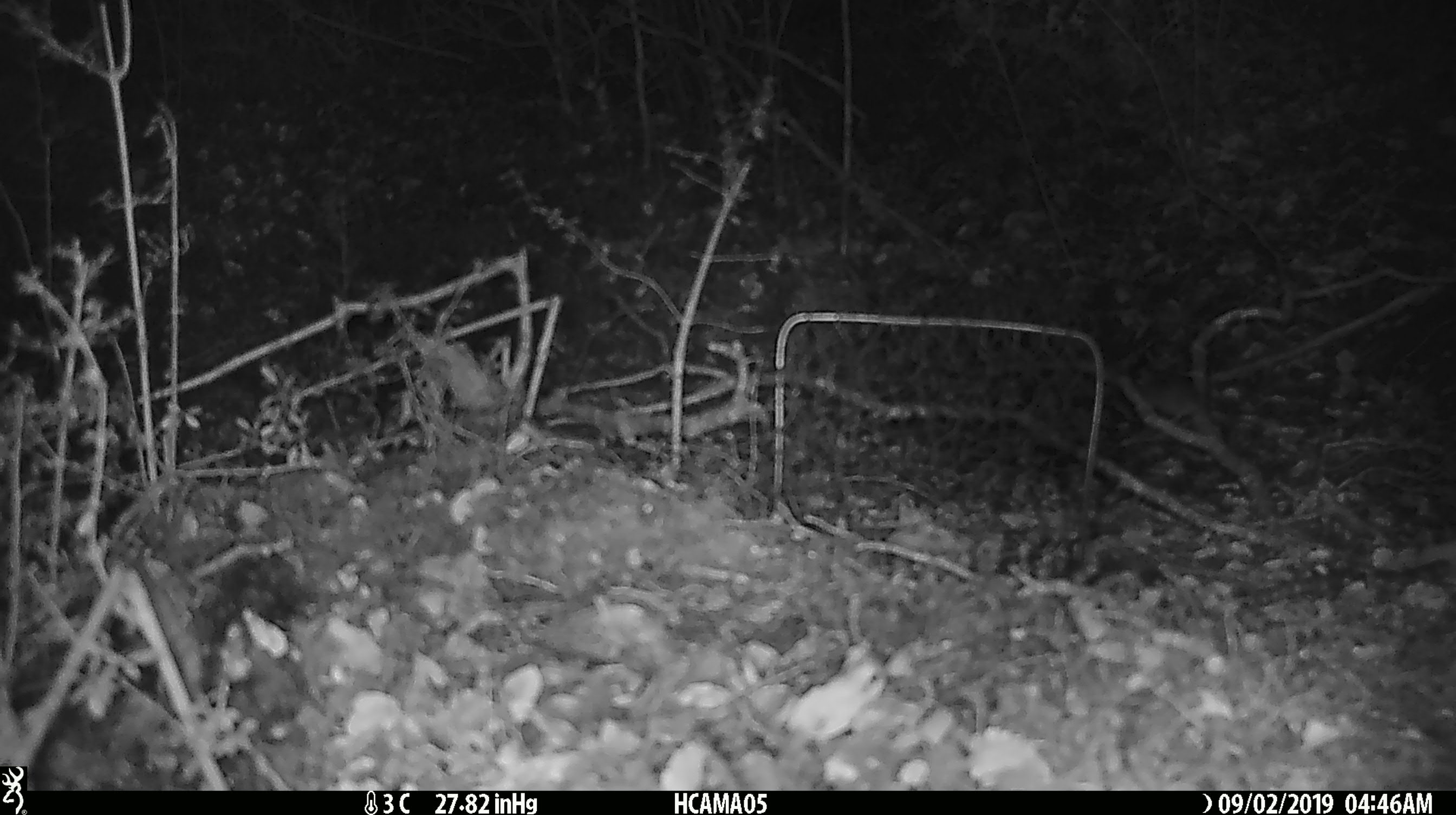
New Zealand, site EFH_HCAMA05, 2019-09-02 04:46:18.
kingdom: Animalia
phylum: Chordata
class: Mammalia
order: Rodentia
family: Muridae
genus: Mus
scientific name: Mus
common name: mouse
Mouse (Mus).